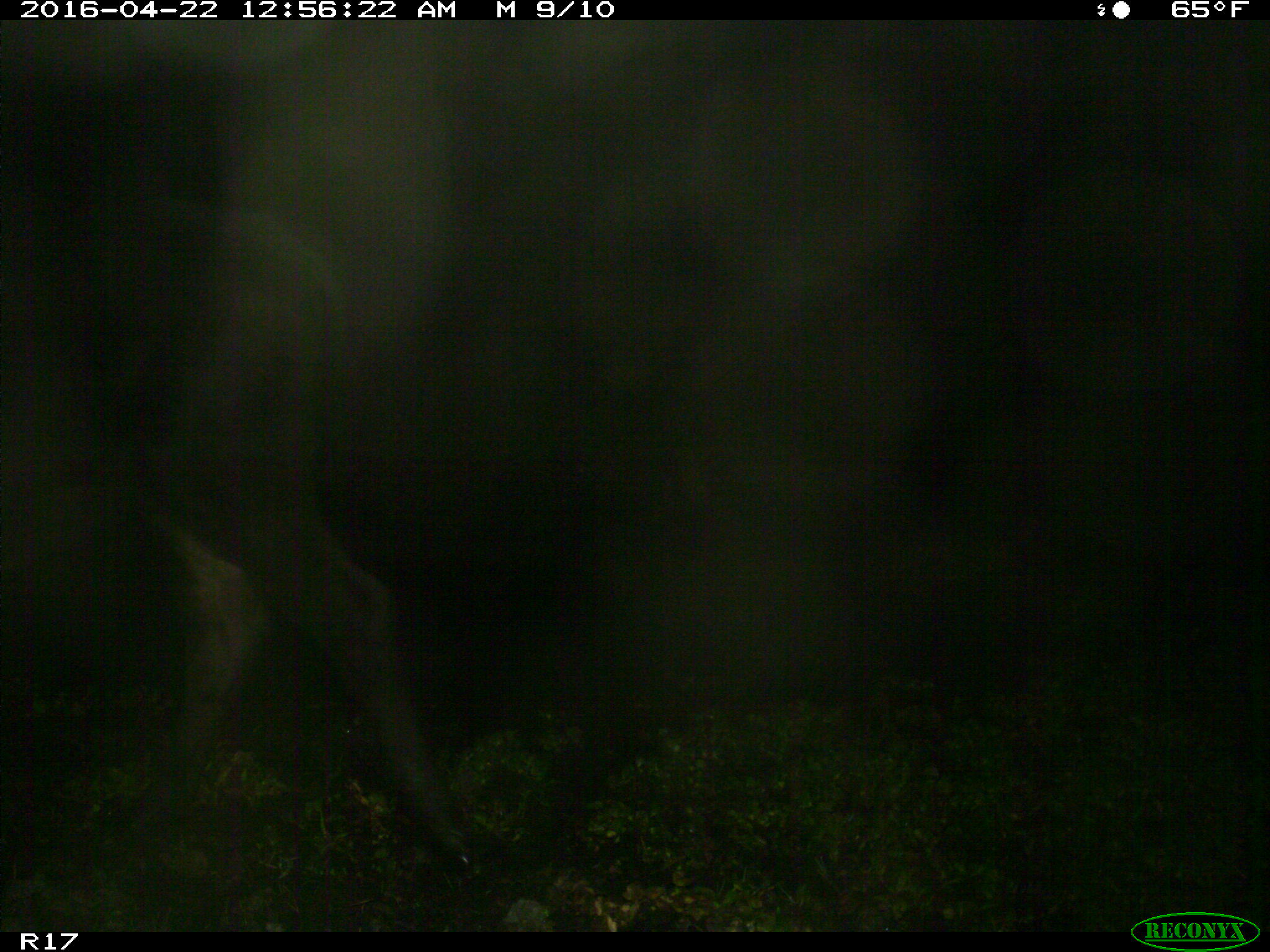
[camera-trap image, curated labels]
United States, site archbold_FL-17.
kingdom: Animalia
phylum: Chordata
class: Mammalia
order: Artiodactyla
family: Bovidae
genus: Bos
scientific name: Bos taurus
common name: domestic cow